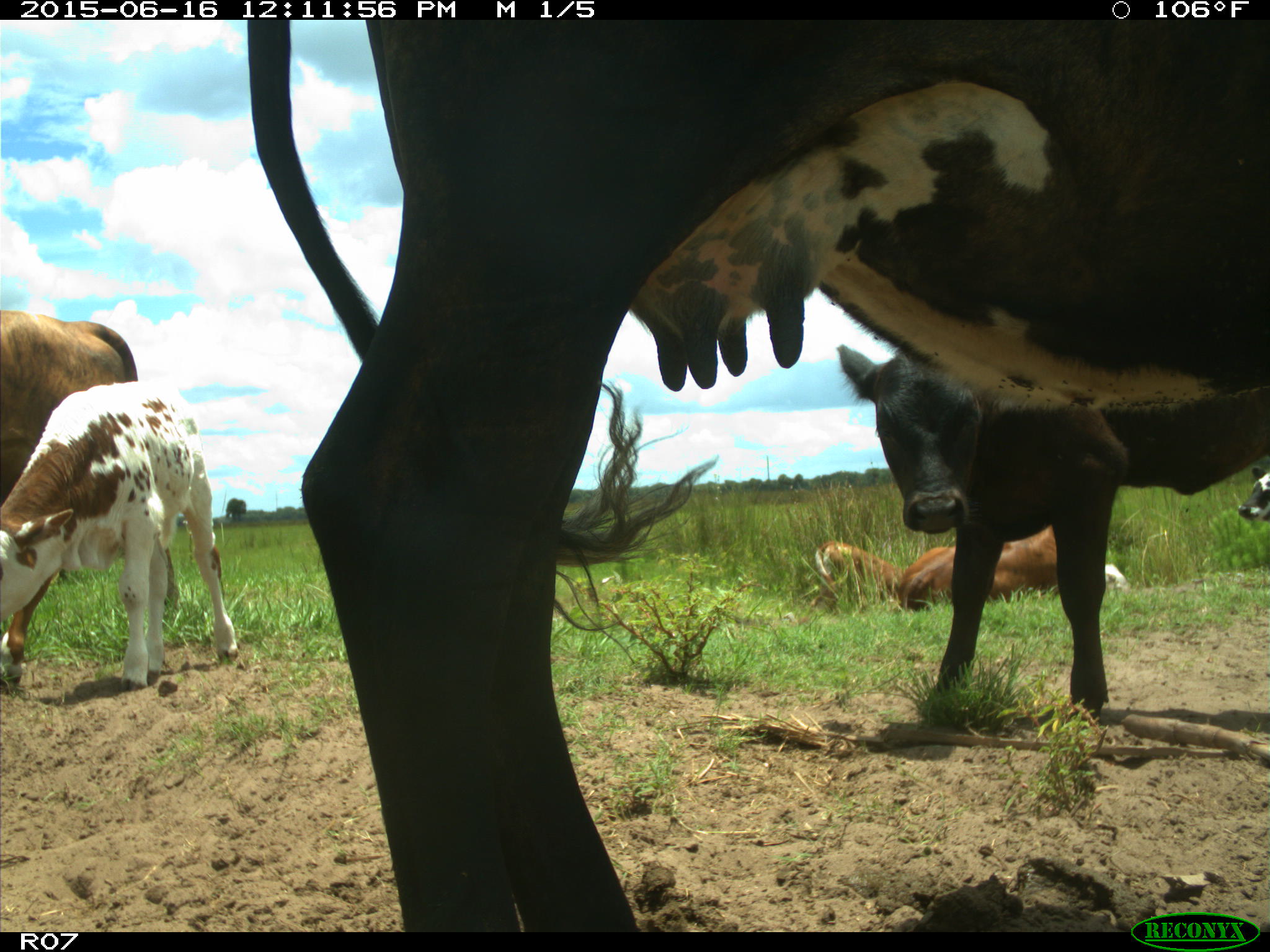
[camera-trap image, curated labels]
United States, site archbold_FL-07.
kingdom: Animalia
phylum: Chordata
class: Mammalia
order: Artiodactyla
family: Bovidae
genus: Bos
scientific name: Bos taurus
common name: domestic cow